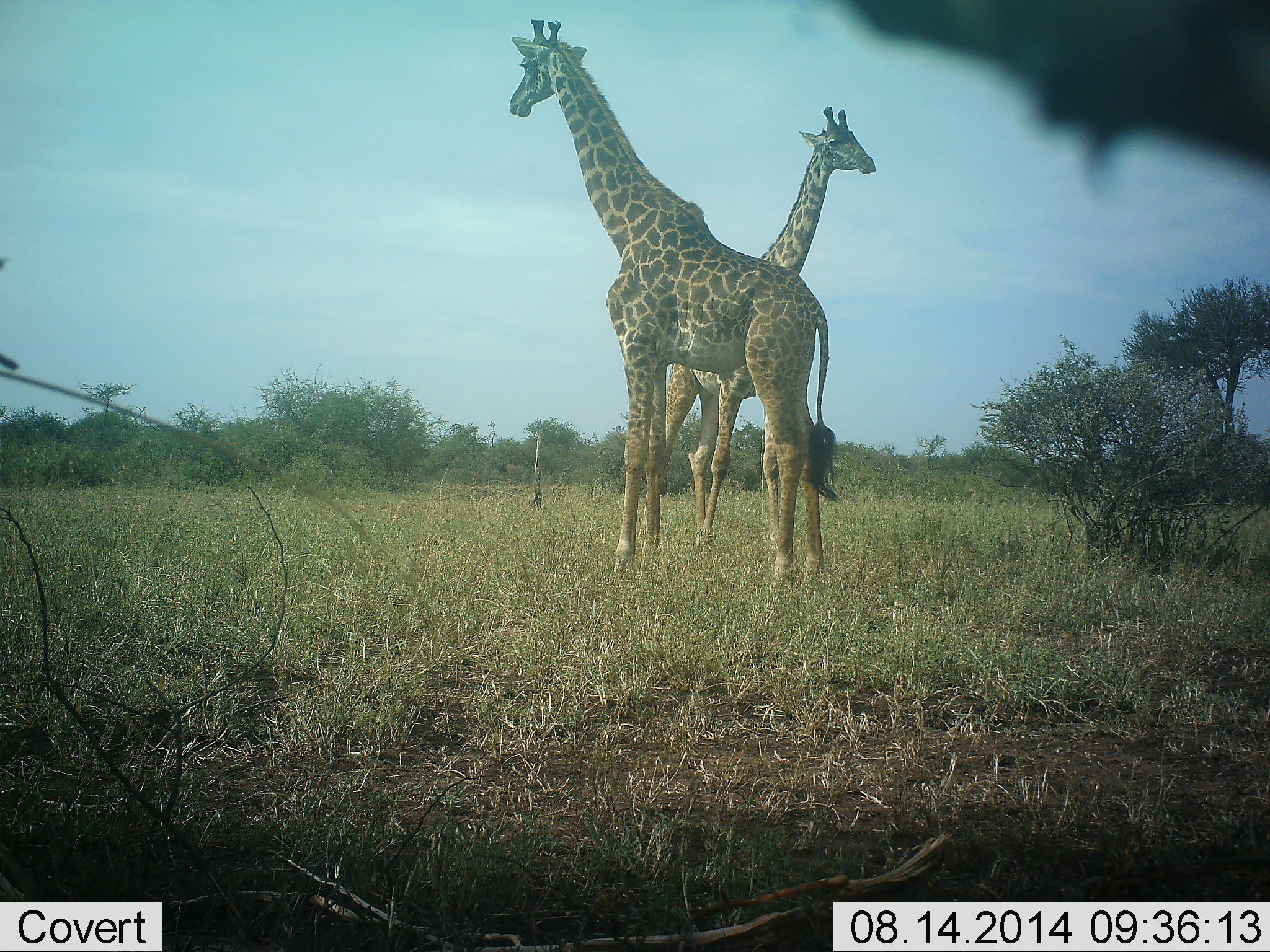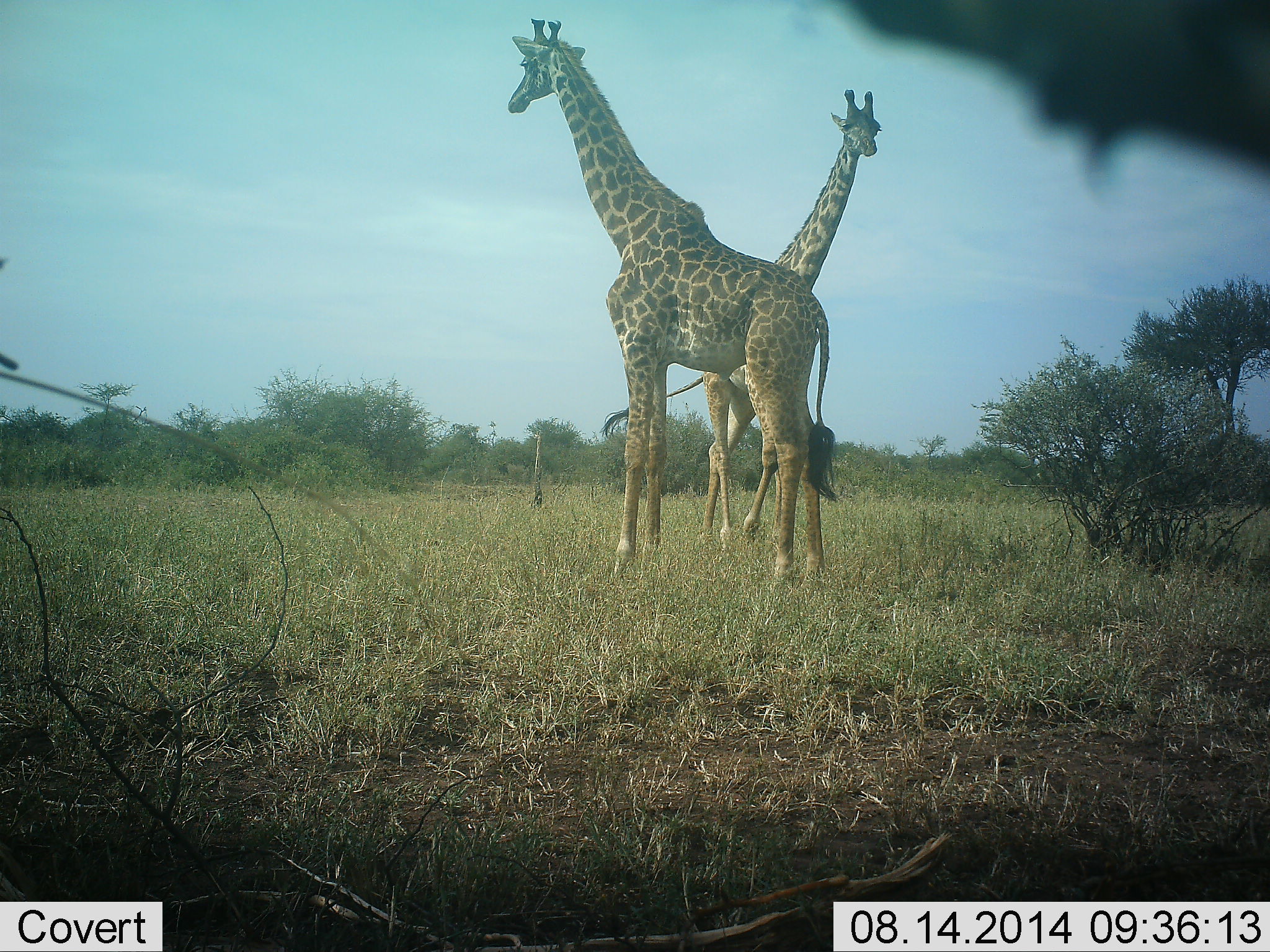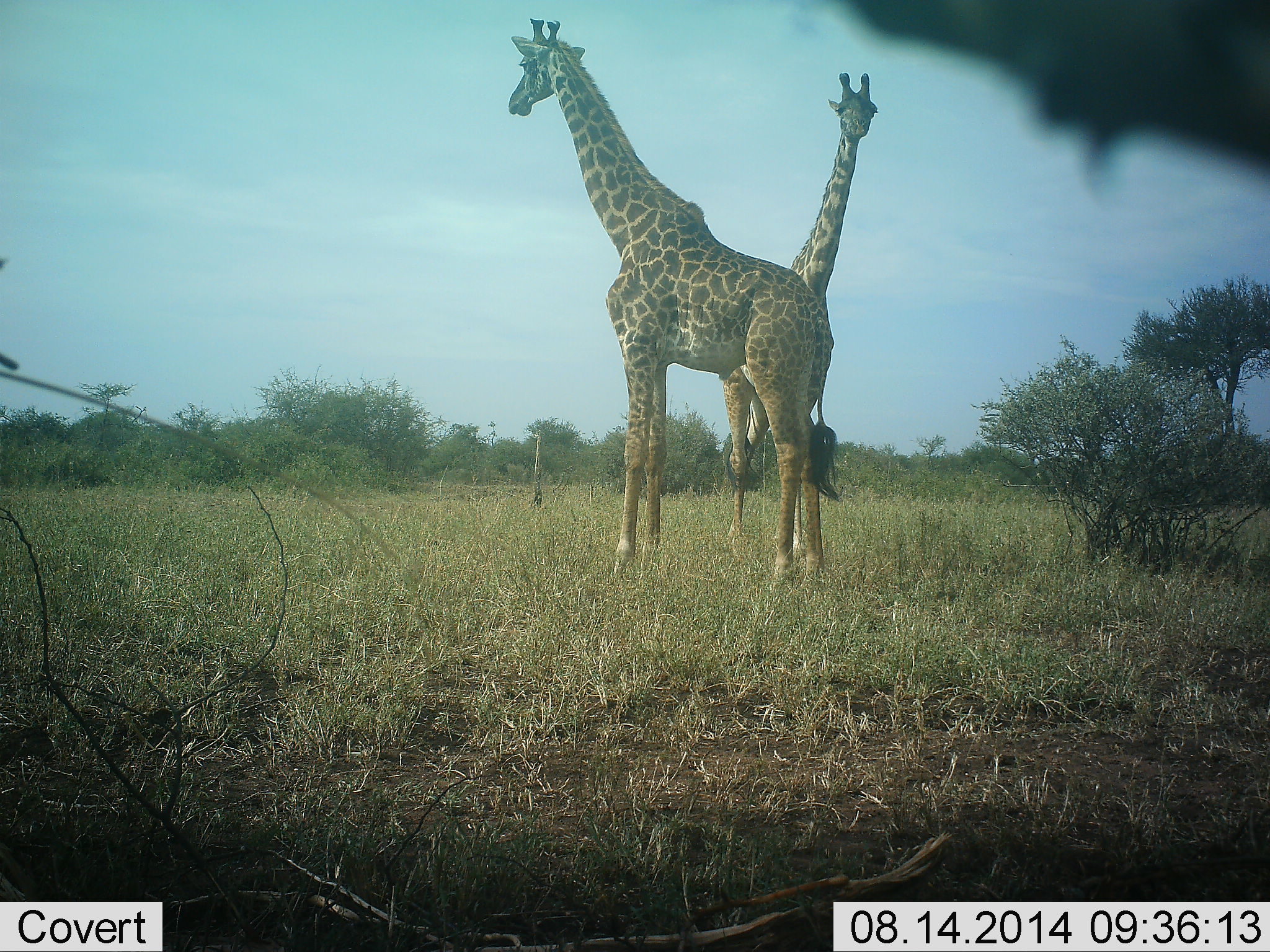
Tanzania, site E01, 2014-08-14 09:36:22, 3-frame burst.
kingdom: Animalia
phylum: Chordata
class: Mammalia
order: Artiodactyla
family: Giraffidae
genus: Giraffa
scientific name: Giraffa camelopardalis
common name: giraffe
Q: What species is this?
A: Giraffe (Giraffa camelopardalis).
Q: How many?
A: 2.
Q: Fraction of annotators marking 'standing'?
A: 80%.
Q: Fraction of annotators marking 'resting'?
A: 0%.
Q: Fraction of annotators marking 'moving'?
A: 50%.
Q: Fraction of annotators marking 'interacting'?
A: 10%.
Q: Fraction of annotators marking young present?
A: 0%.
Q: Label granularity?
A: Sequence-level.